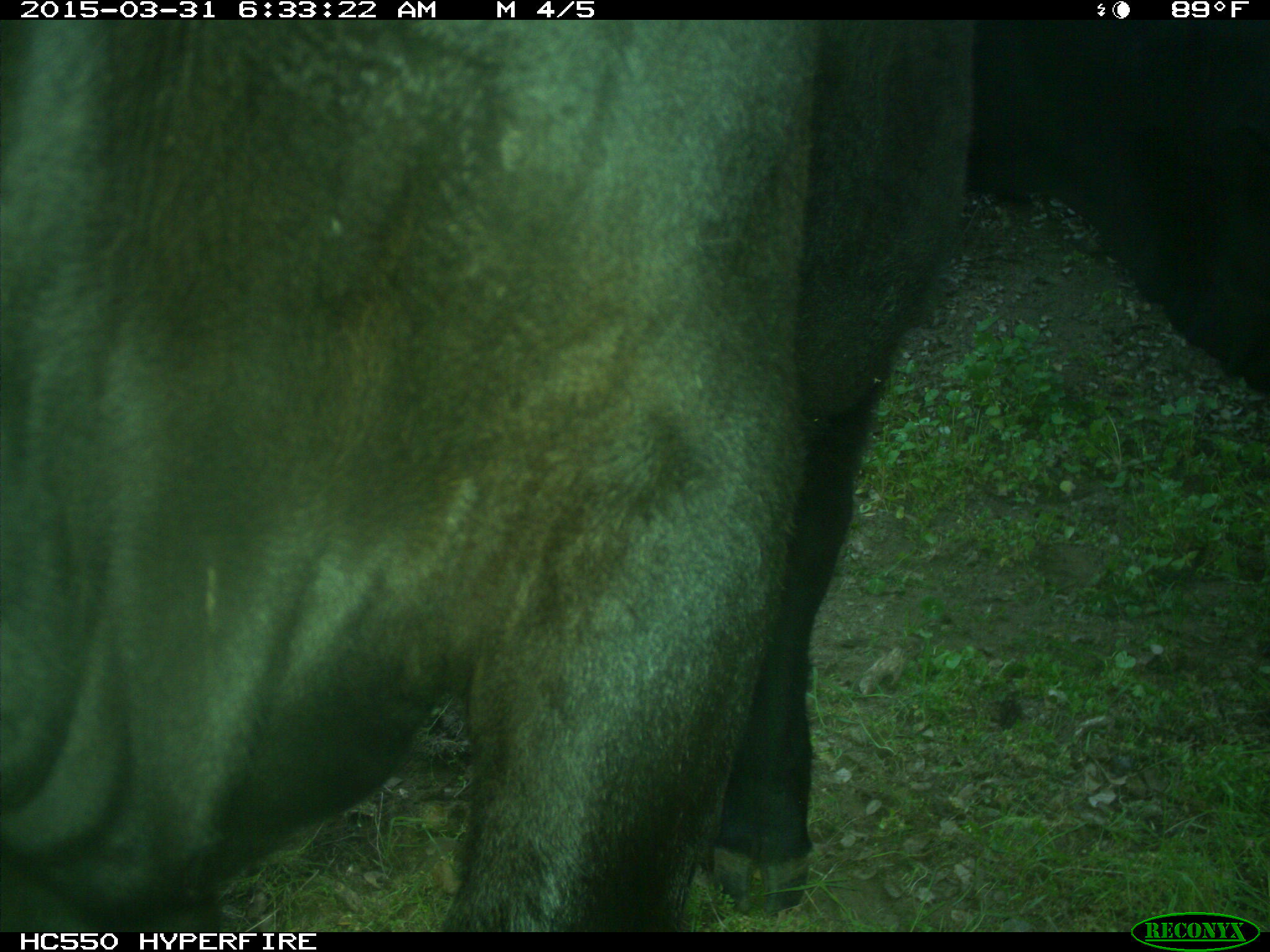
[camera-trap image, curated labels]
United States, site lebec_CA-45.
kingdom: Animalia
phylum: Chordata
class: Mammalia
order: Artiodactyla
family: Bovidae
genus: Bos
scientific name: Bos taurus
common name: domestic cow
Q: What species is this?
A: Bos taurus (domestic cow).